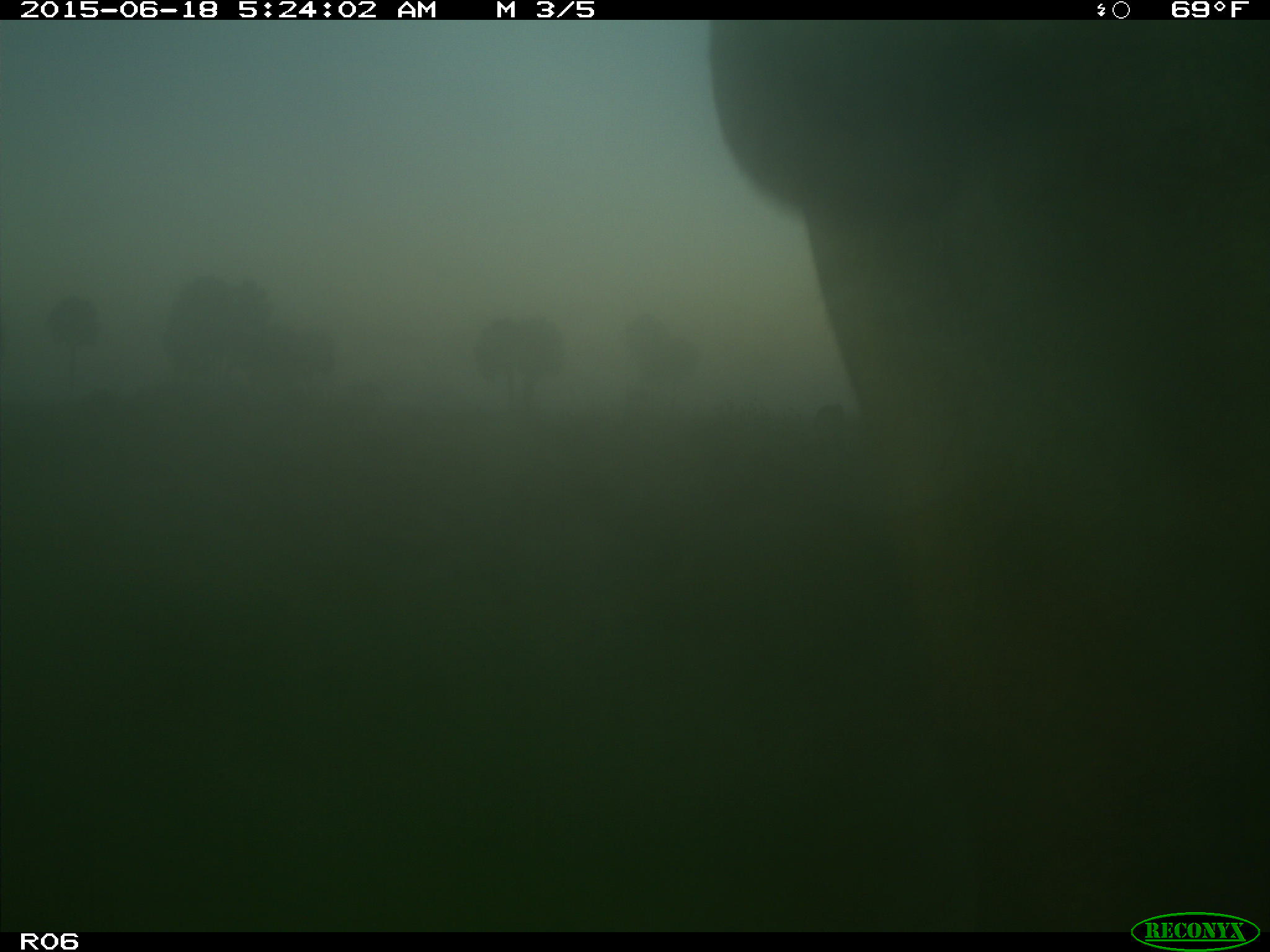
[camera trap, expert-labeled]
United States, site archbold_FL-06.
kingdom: Animalia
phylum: Chordata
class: Mammalia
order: Artiodactyla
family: Bovidae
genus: Bos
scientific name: Bos taurus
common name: domestic cow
Bos taurus (domestic cow).